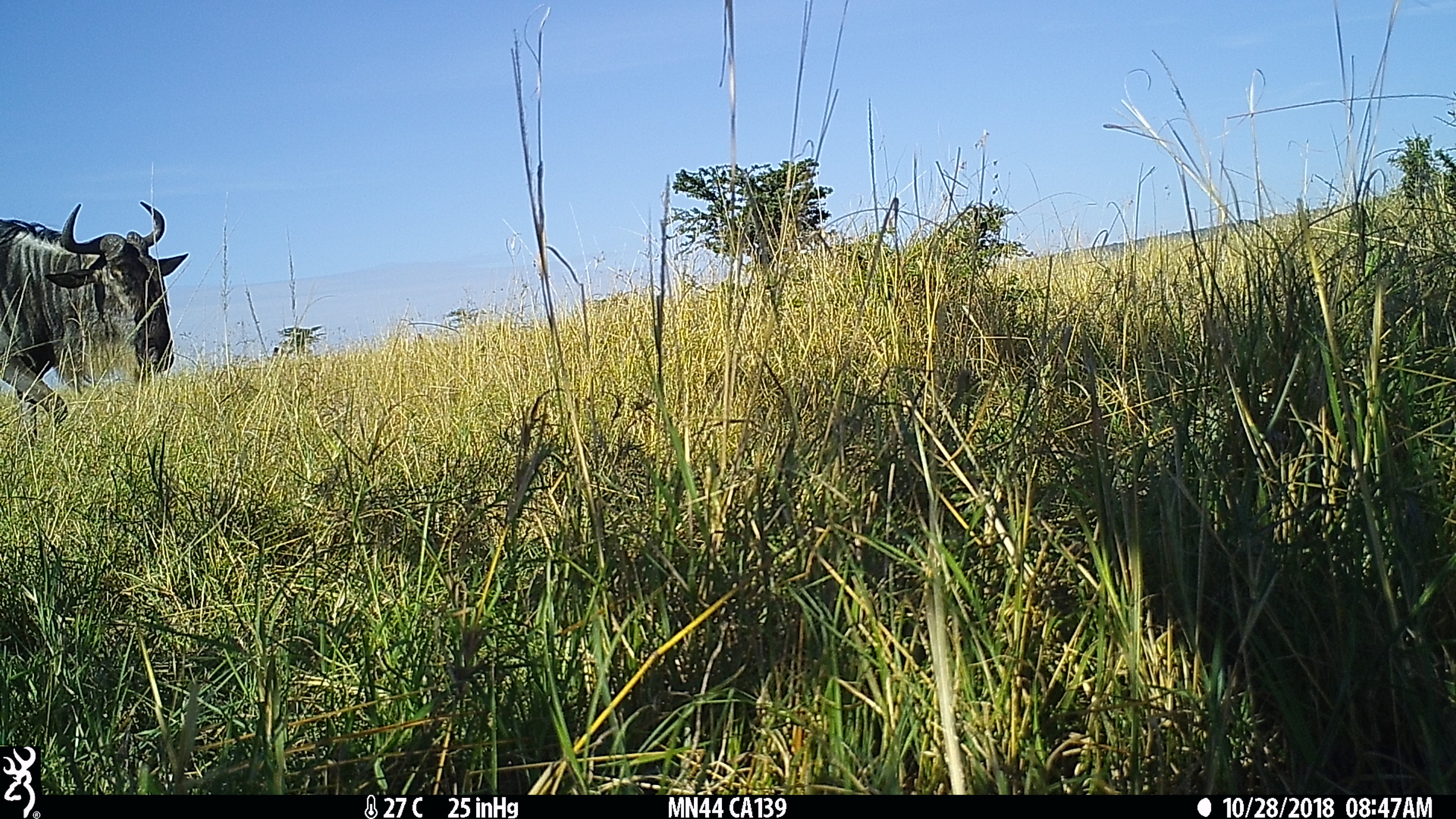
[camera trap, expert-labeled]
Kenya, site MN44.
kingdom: Animalia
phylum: Chordata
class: Mammalia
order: Artiodactyla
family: Bovidae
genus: Connochaetes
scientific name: Connochaetes taurinus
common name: blue wildebeest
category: wildebeest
Wildebeest (blue wildebeest) (Connochaetes taurinus).